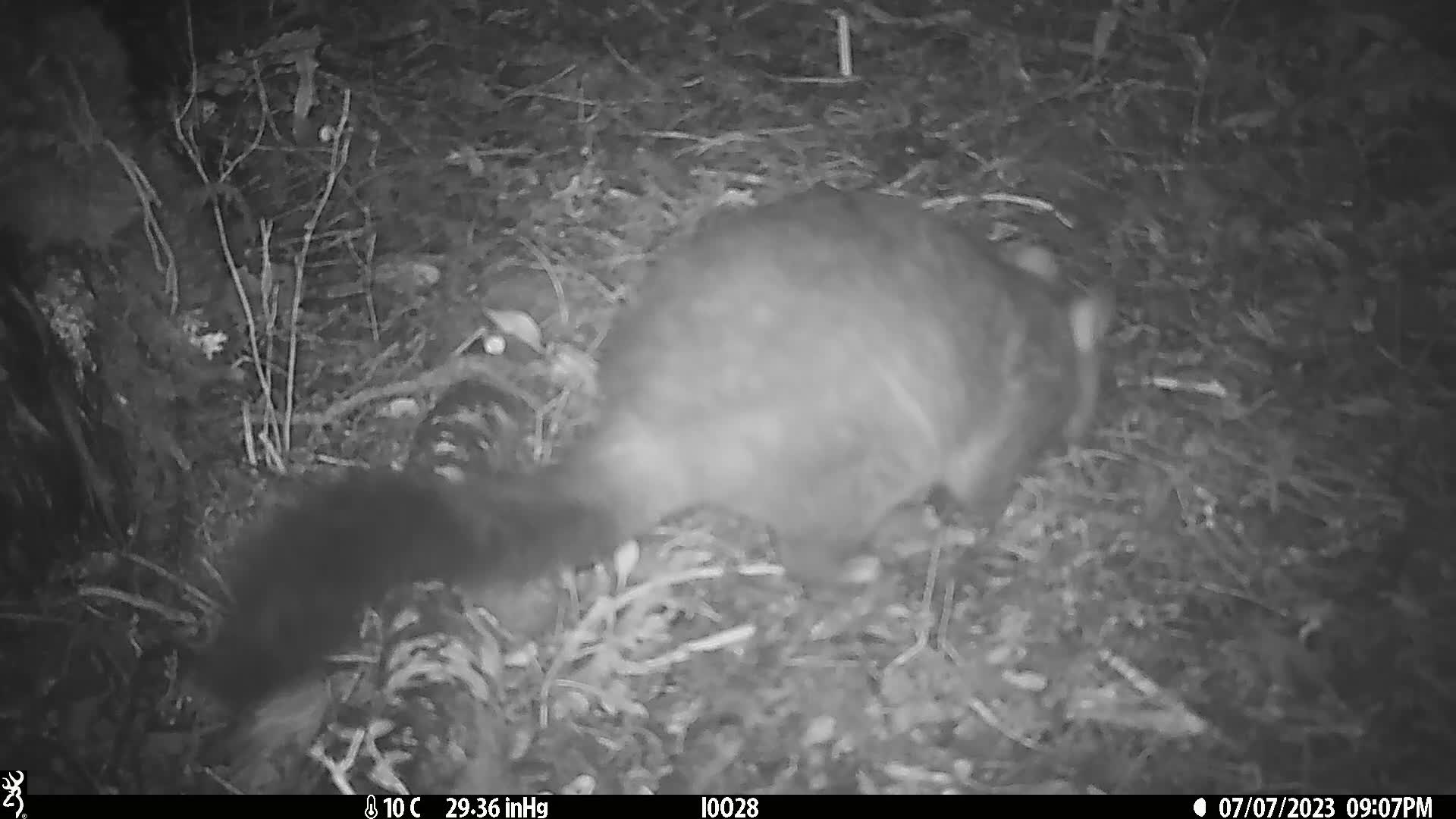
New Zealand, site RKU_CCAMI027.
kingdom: Animalia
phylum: Chordata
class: Mammalia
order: Diprotodontia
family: Phalangeridae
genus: Trichosurus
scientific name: Trichosurus vulpecula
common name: common brushtail possum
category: possum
Possum (common brushtail possum) (Trichosurus vulpecula).